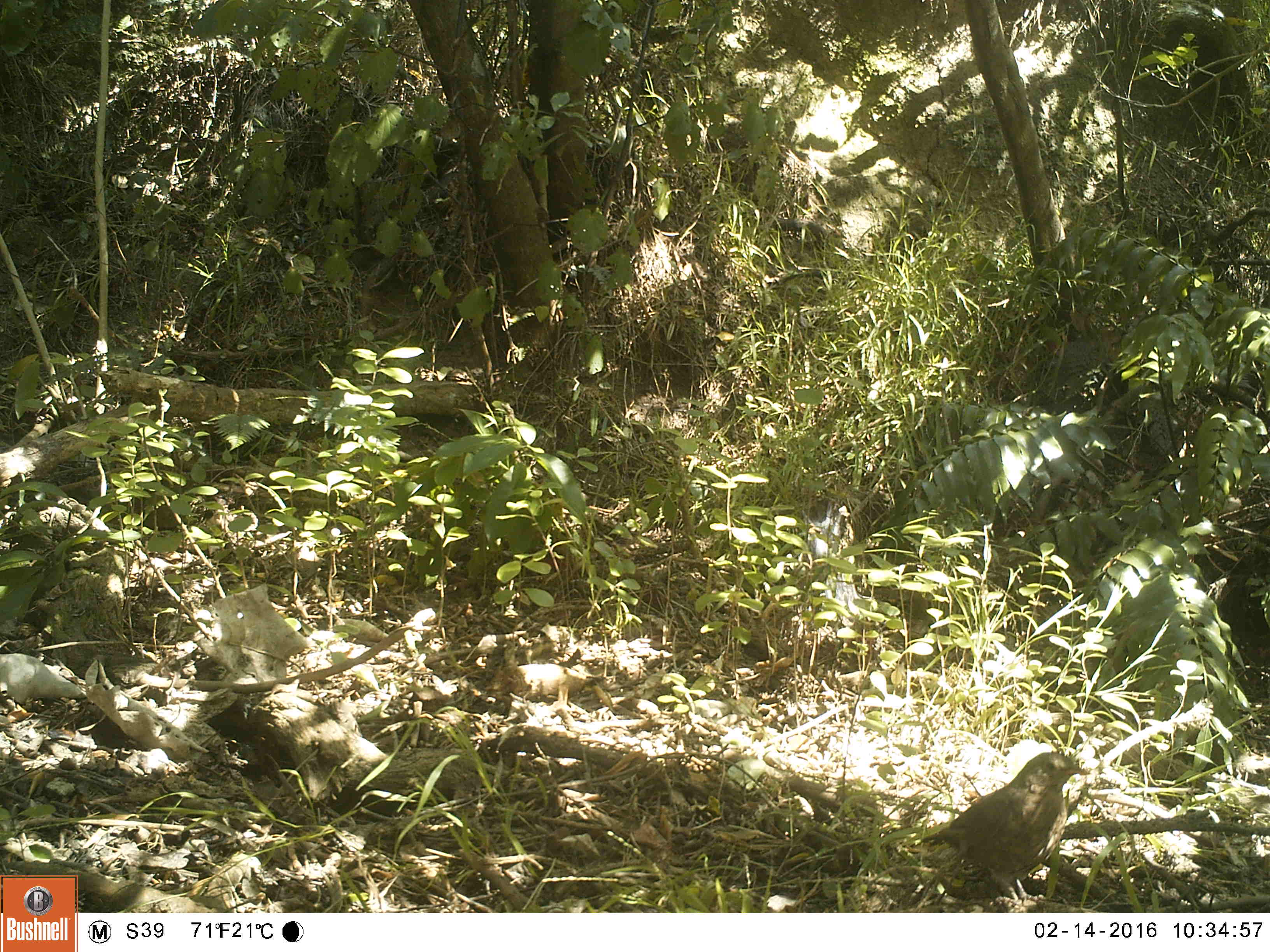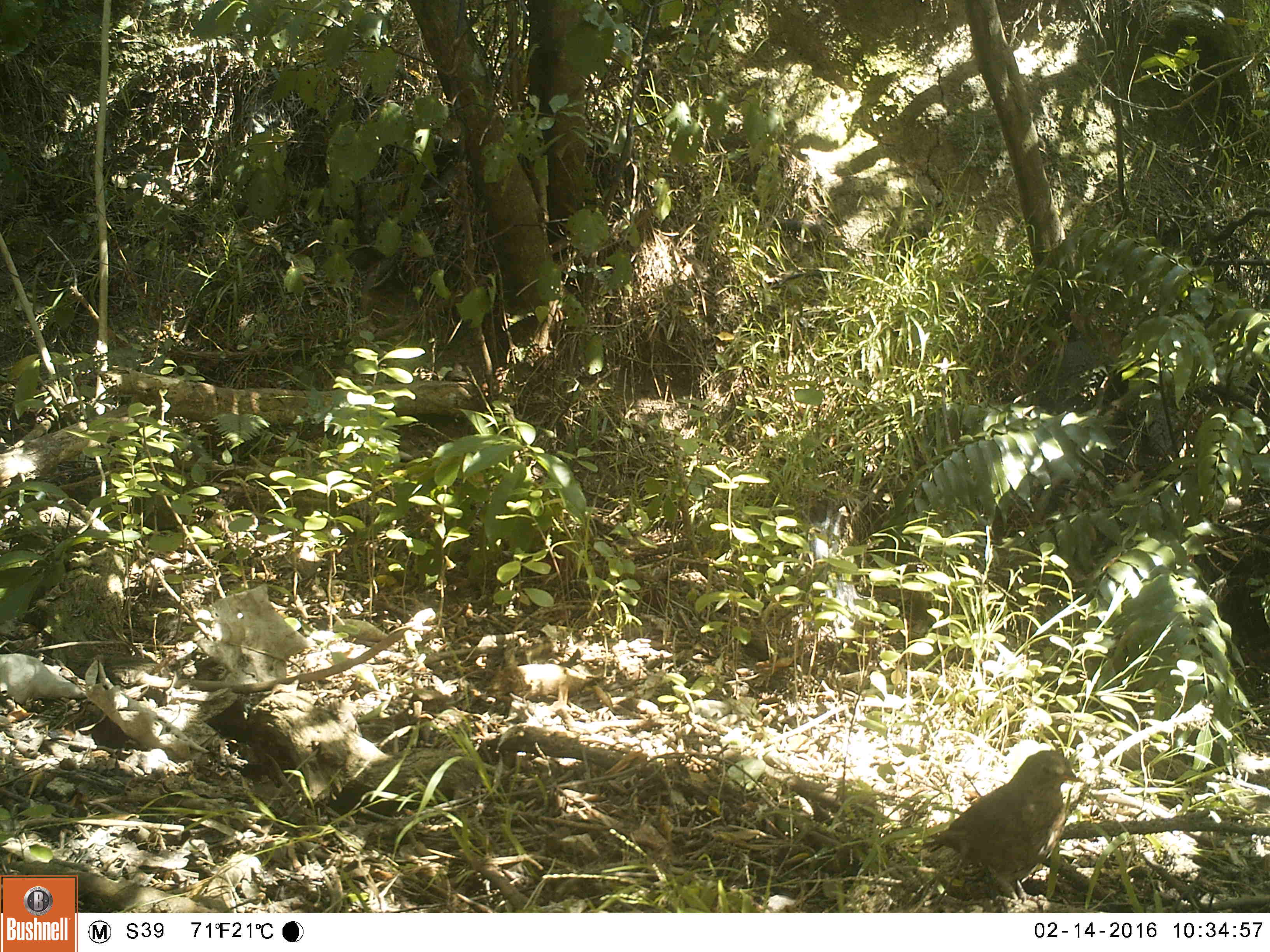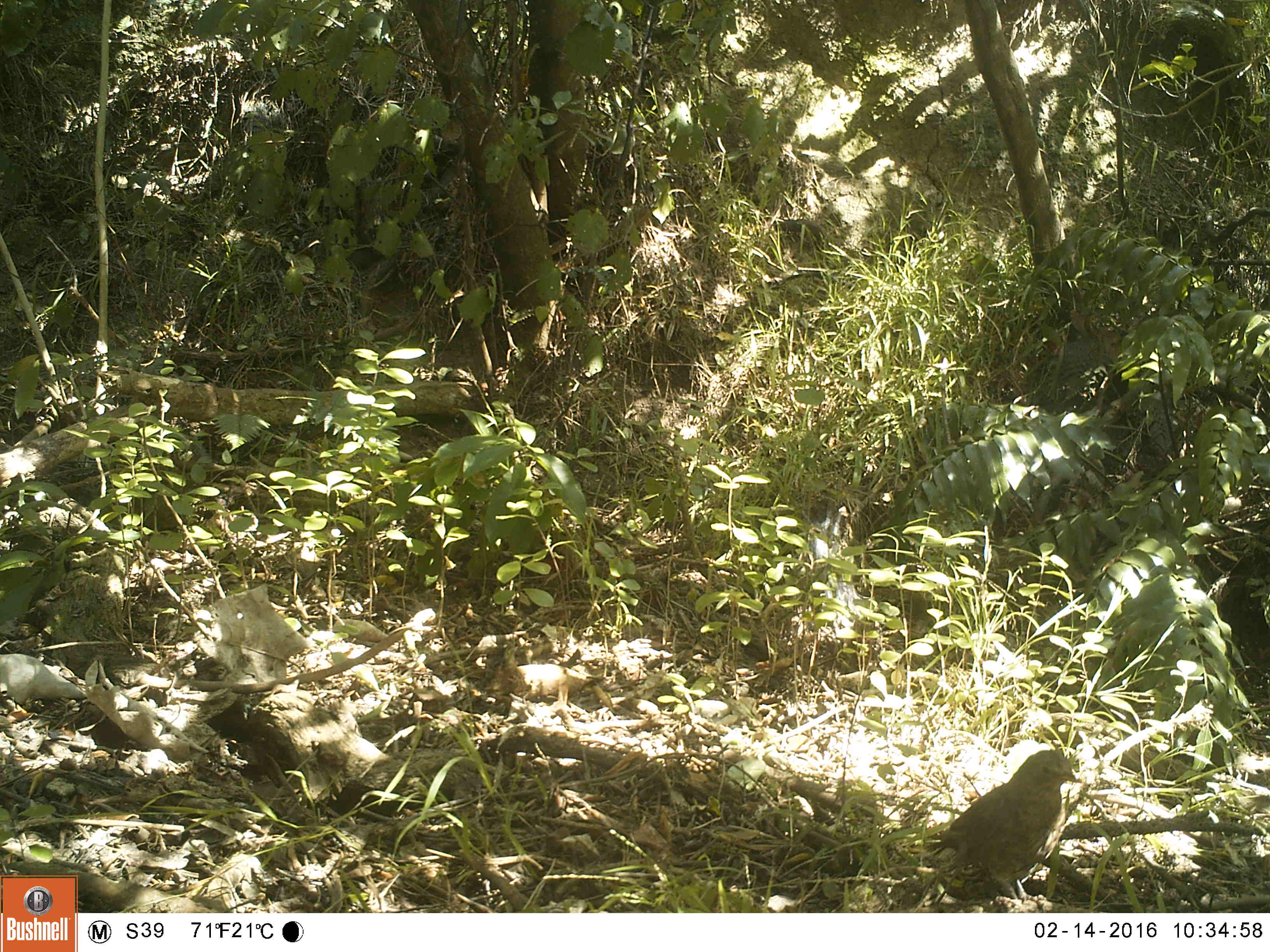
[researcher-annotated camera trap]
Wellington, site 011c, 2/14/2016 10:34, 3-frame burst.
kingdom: Animalia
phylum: Chordata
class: Aves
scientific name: Aves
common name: bird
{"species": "bird (Aves)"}